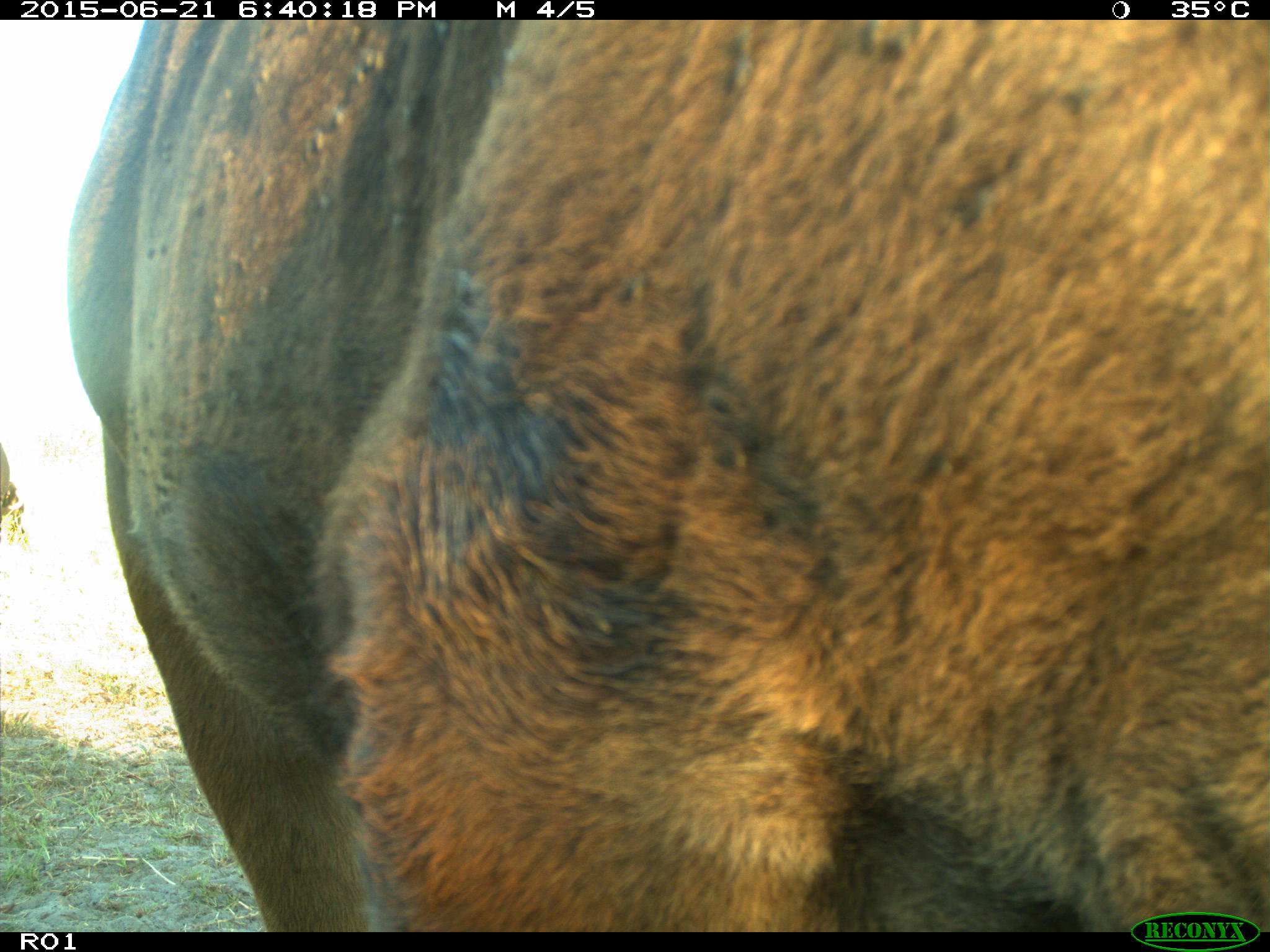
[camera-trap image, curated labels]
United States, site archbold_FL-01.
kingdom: Animalia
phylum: Chordata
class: Mammalia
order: Artiodactyla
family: Bovidae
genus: Bos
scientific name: Bos taurus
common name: domestic cow